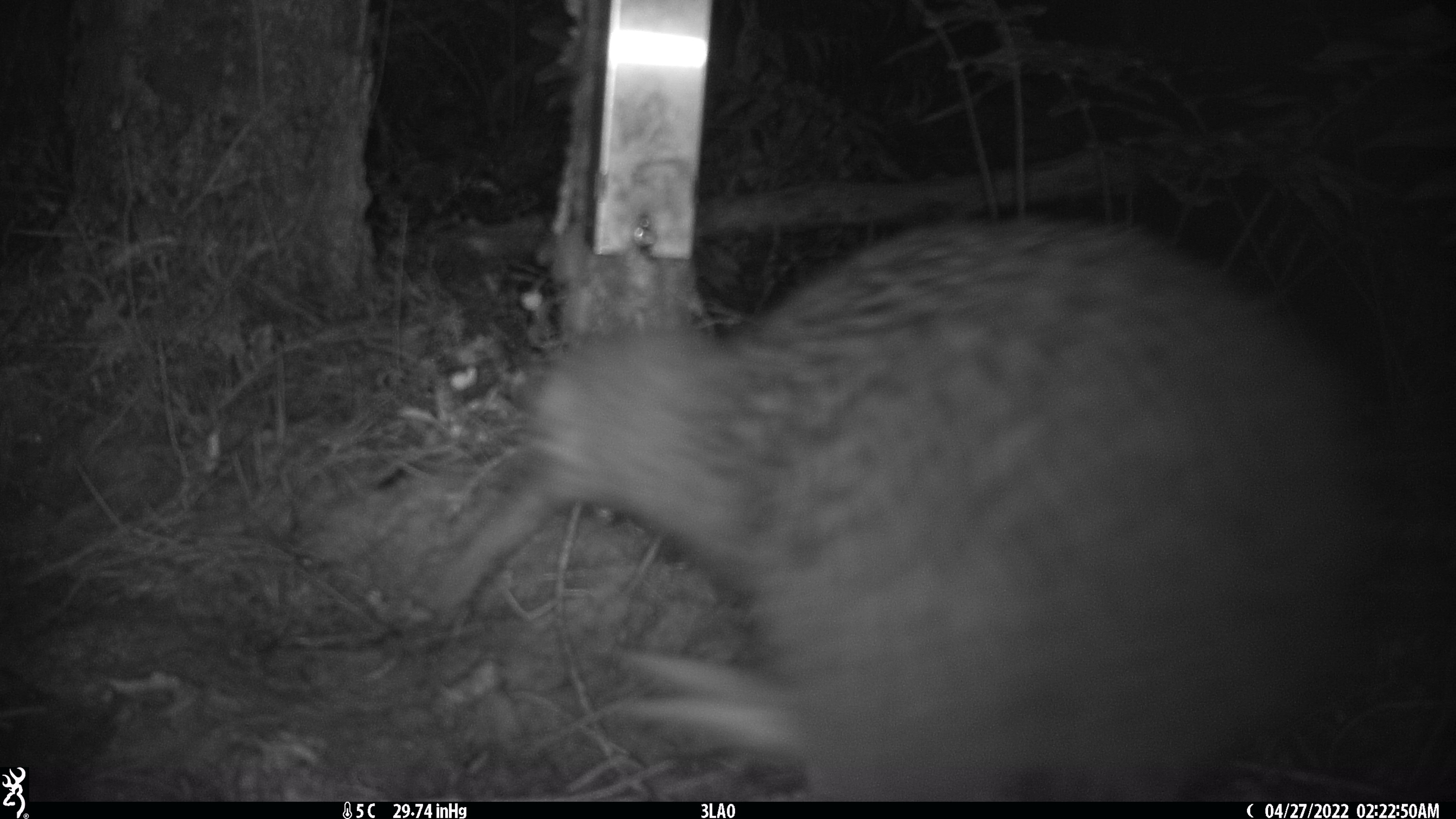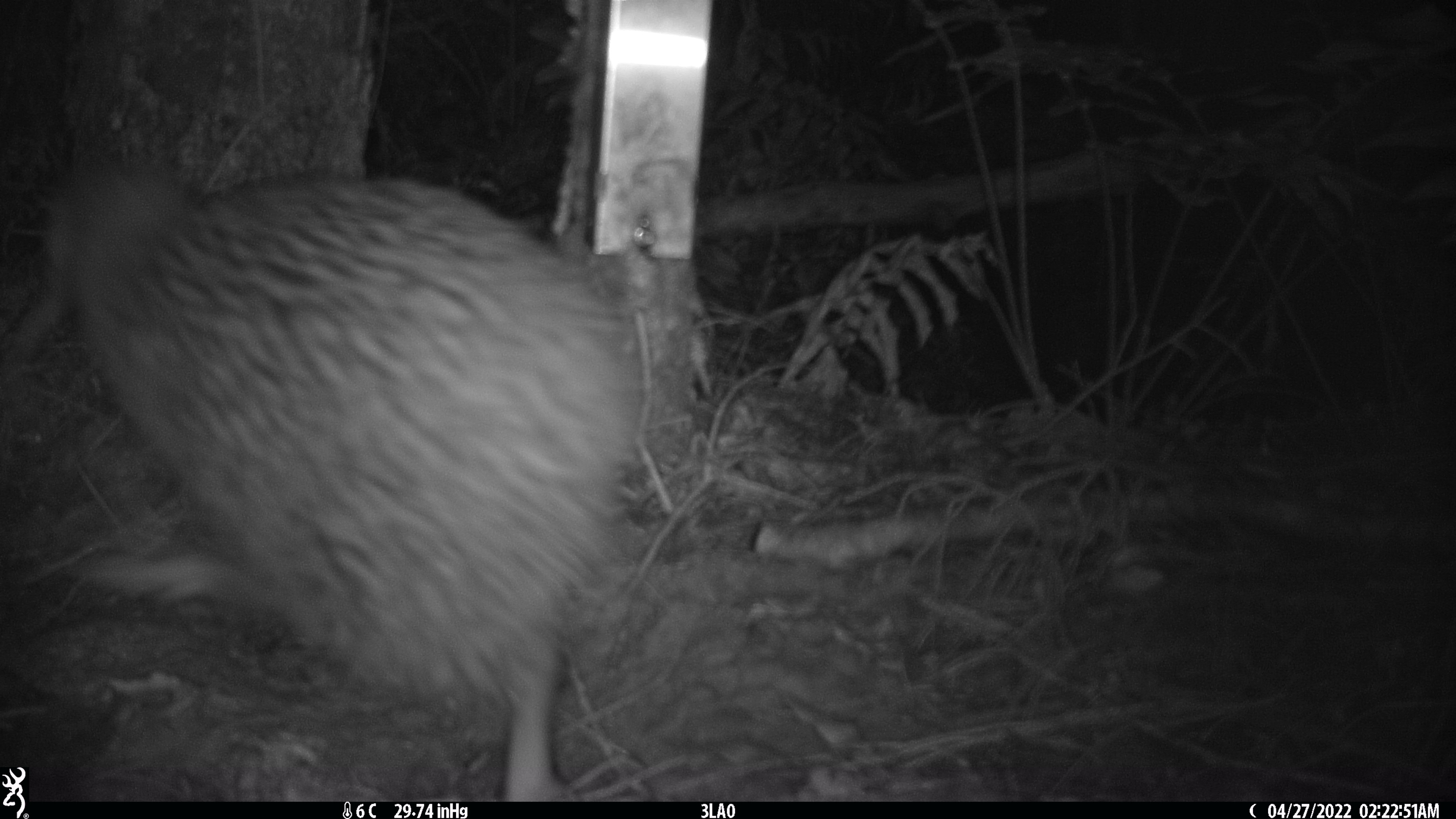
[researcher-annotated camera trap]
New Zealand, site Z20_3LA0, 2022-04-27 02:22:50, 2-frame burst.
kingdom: Animalia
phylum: Chordata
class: Aves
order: Apterygiformes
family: Apterygidae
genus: Apteryx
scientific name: Apteryx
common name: kiwi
Kiwi (Apteryx).